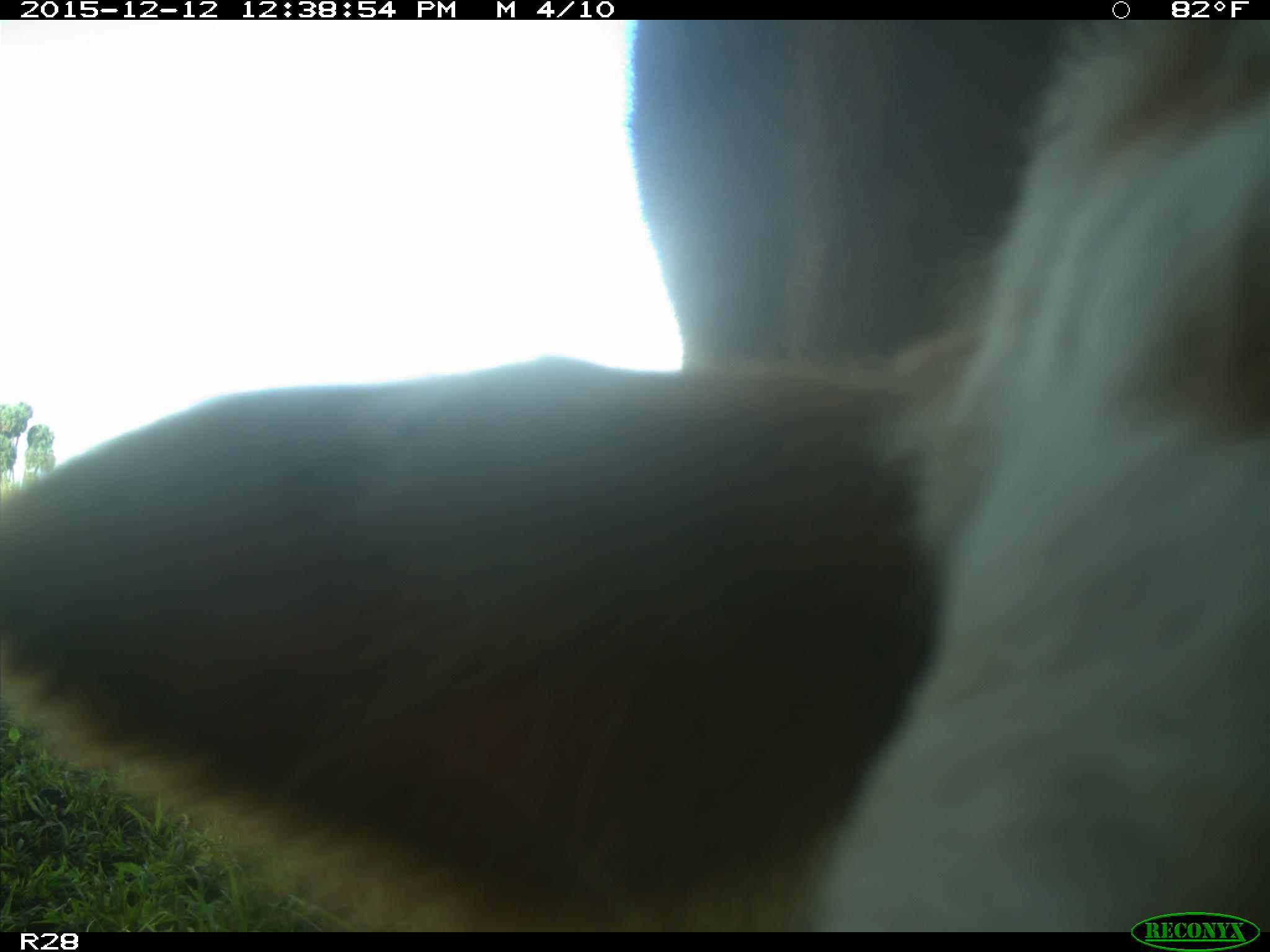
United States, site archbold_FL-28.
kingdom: Animalia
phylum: Chordata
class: Mammalia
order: Artiodactyla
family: Bovidae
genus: Bos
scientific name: Bos taurus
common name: domestic cow